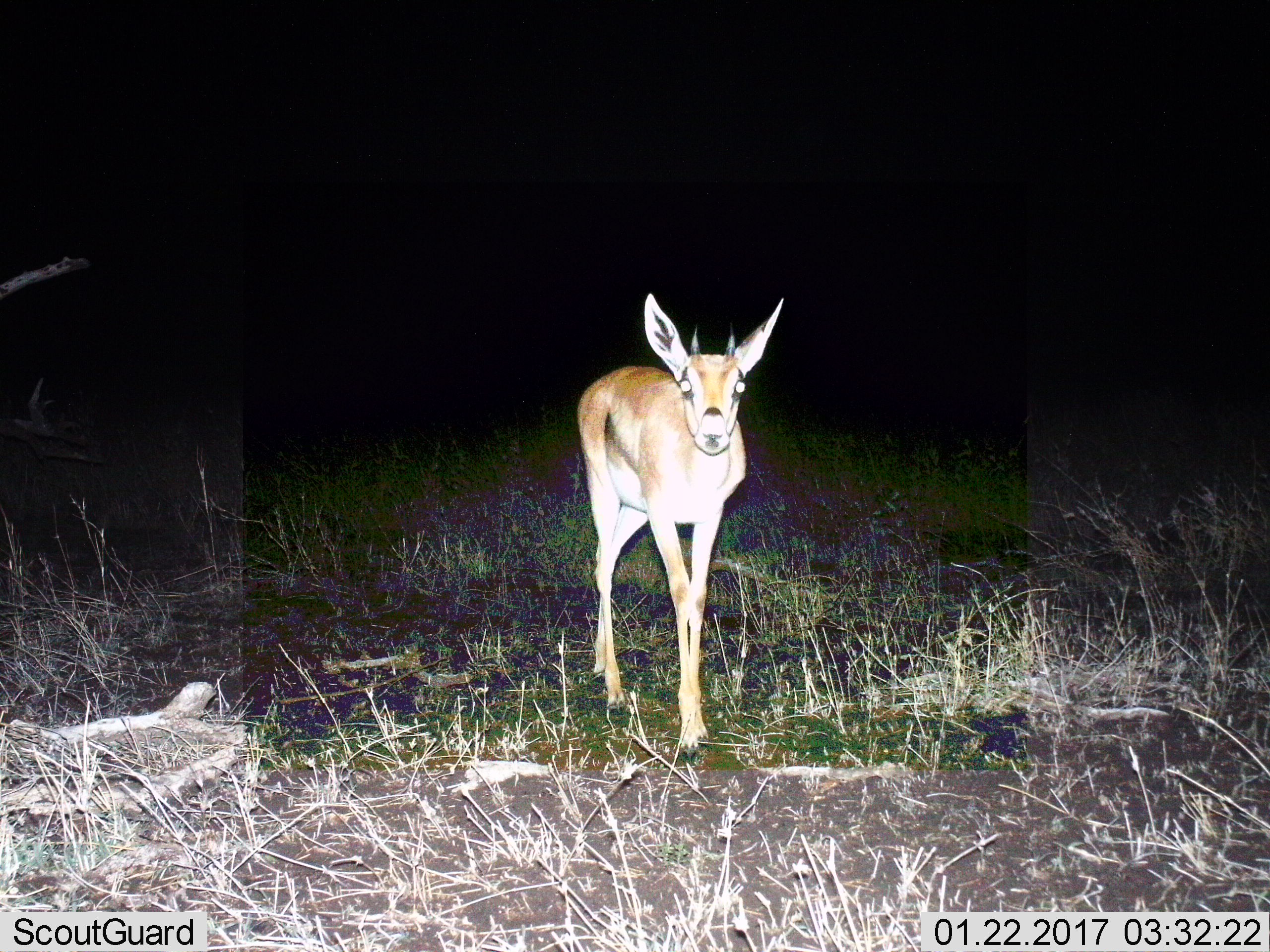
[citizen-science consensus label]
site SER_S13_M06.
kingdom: Animalia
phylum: Chordata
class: Mammalia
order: Artiodactyla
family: Bovidae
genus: Eudorcas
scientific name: Eudorcas thomsonii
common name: thomson's gazelle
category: gazellethomsons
Gazellethomsons (thomson's gazelle) (Eudorcas thomsonii), count 1. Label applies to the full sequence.